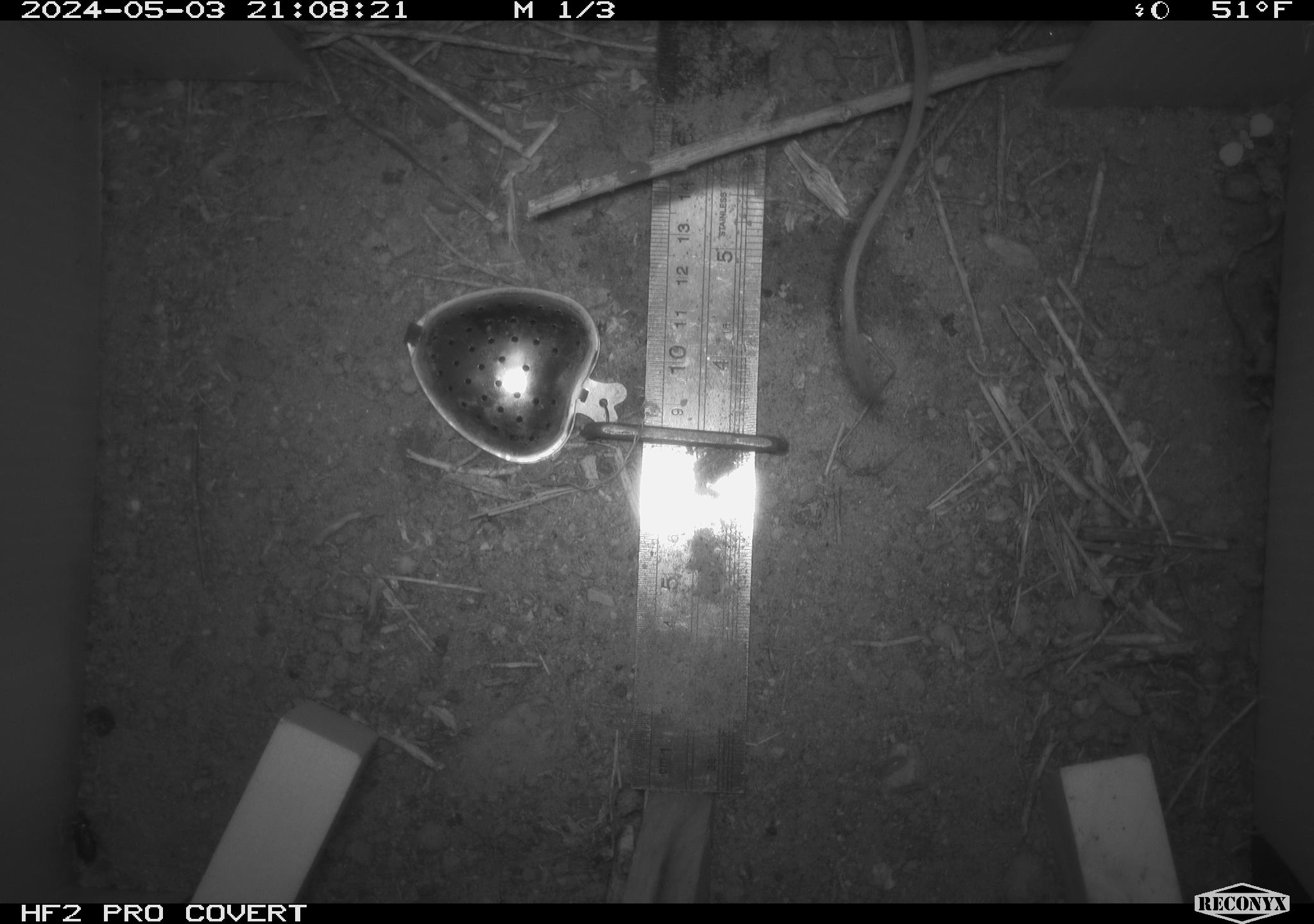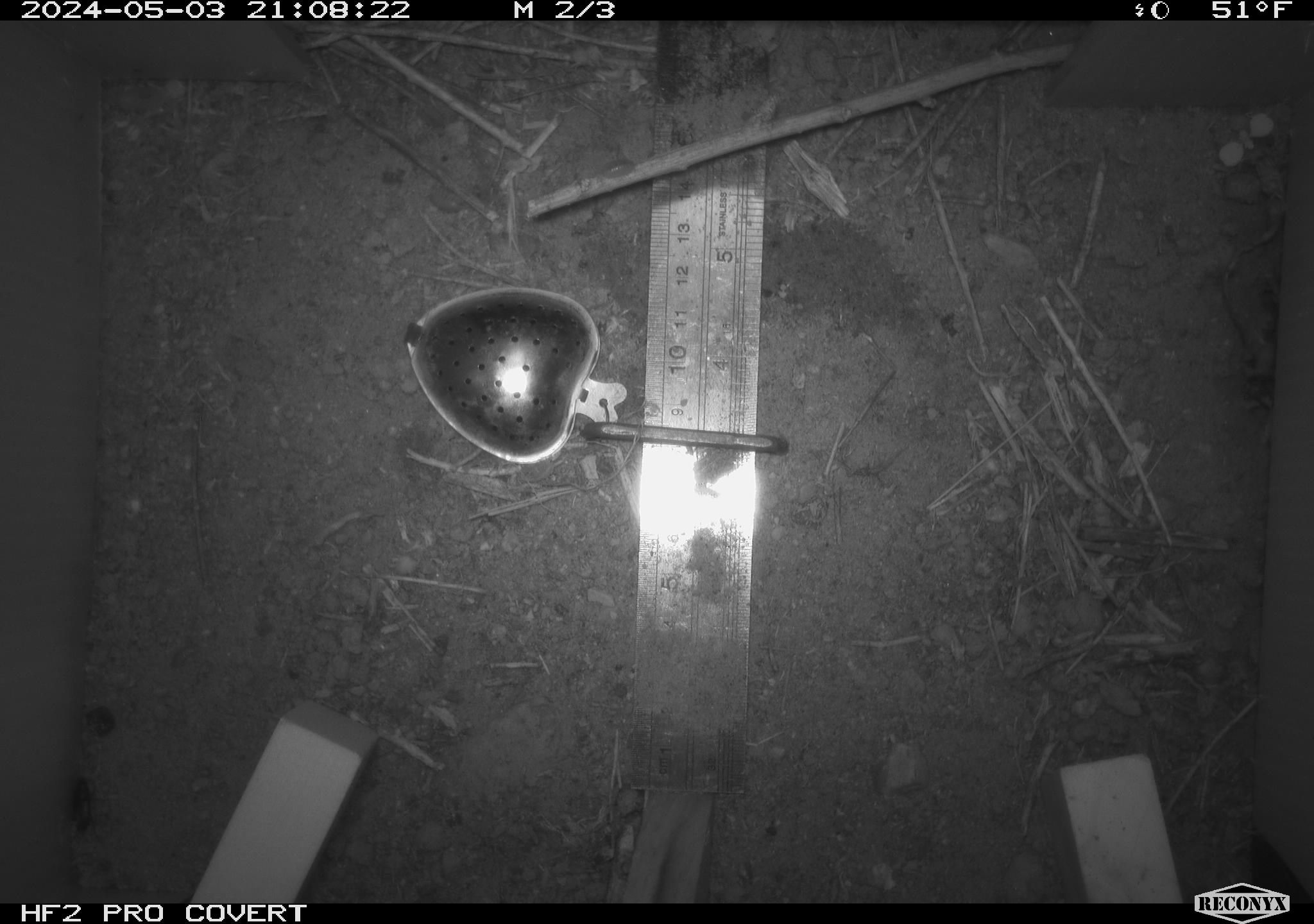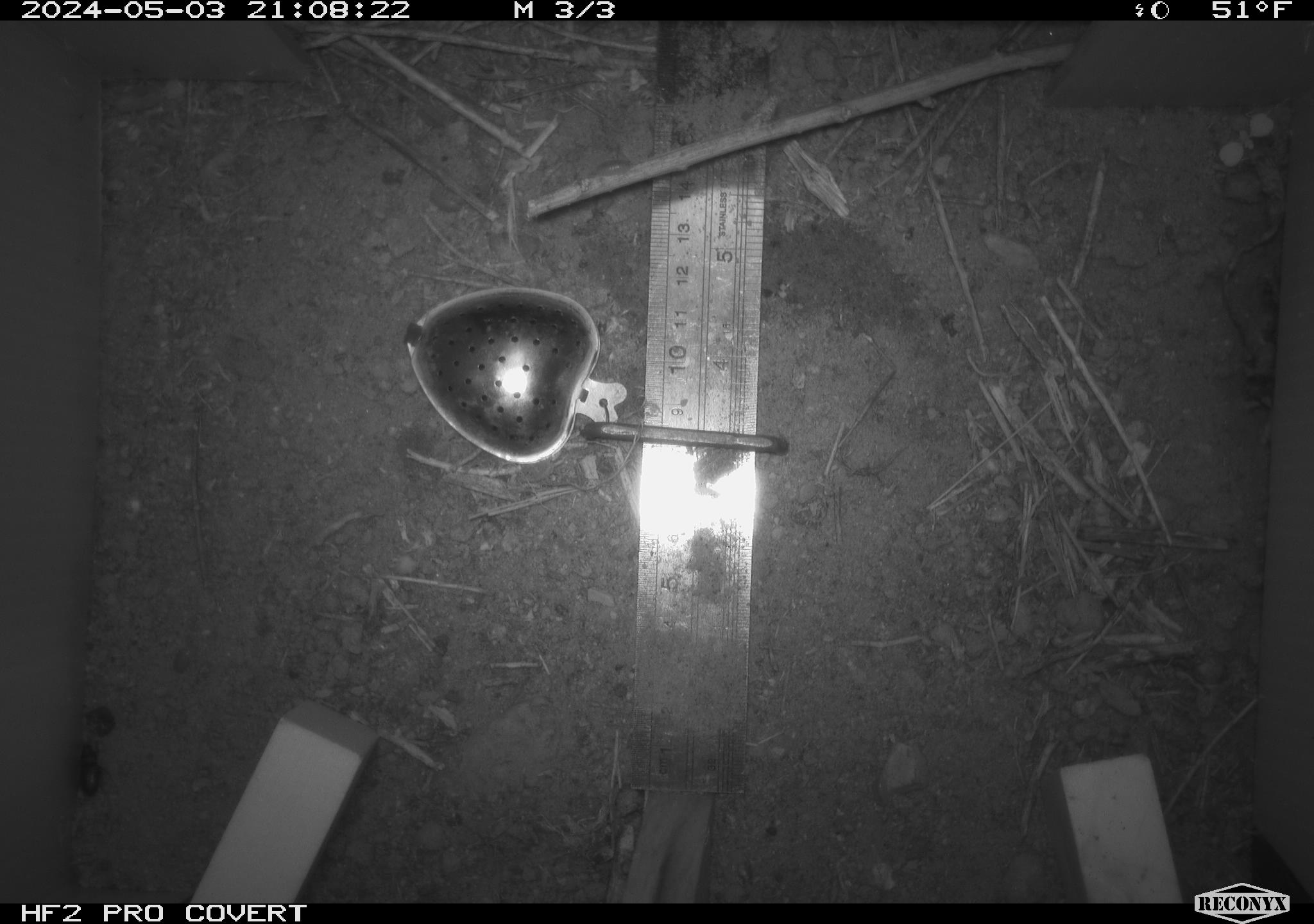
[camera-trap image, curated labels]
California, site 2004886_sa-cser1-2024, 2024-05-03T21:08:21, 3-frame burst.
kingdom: Animalia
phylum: Chordata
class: Mammalia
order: Rodentia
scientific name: Rodentia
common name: rodent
Rodent (Rodentia).